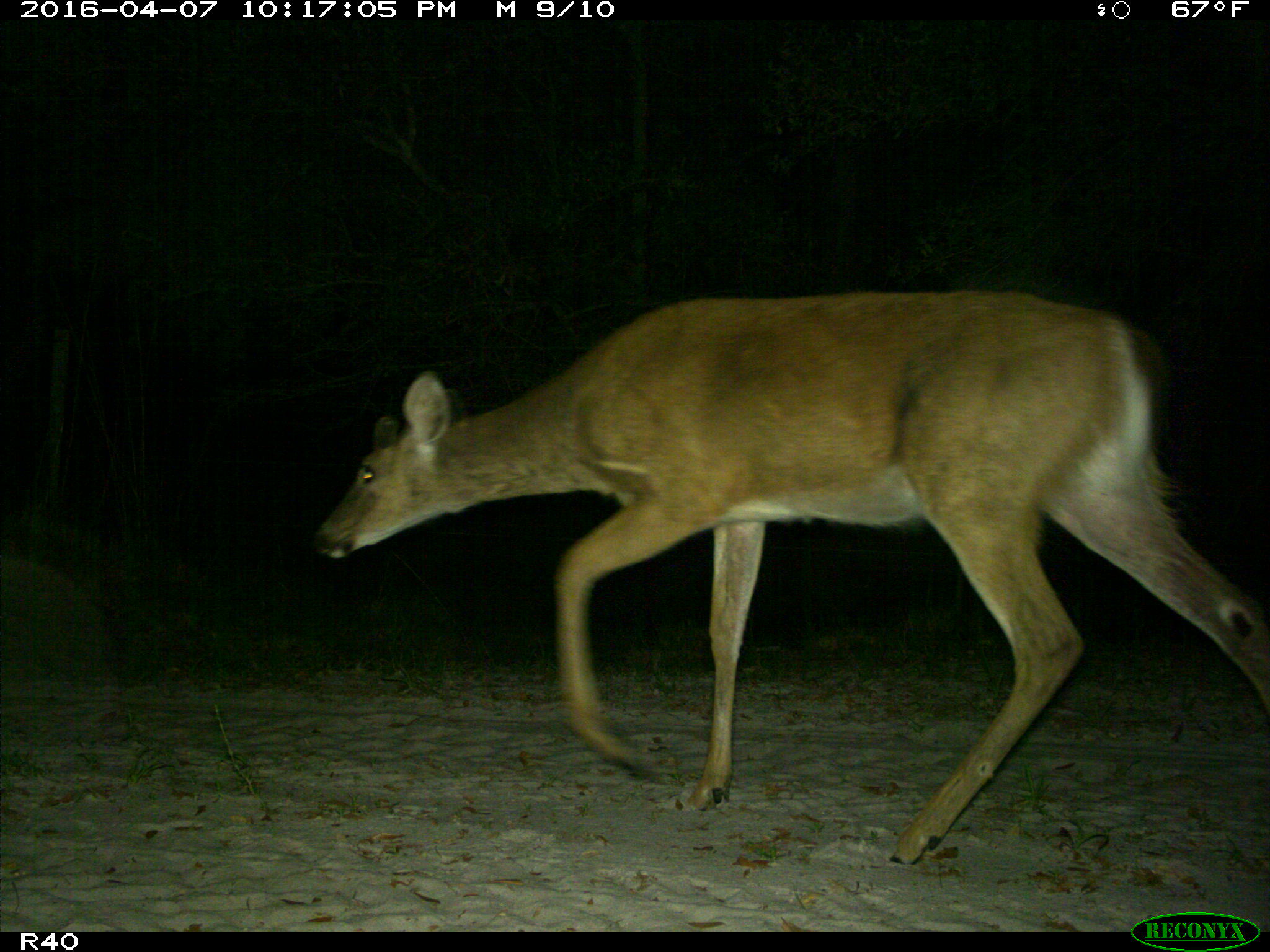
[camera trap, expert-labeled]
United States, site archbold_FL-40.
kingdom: Animalia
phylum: Chordata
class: Mammalia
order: Artiodactyla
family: Cervidae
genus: Odocoileus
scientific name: Odocoileus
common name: deer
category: unidentified deer